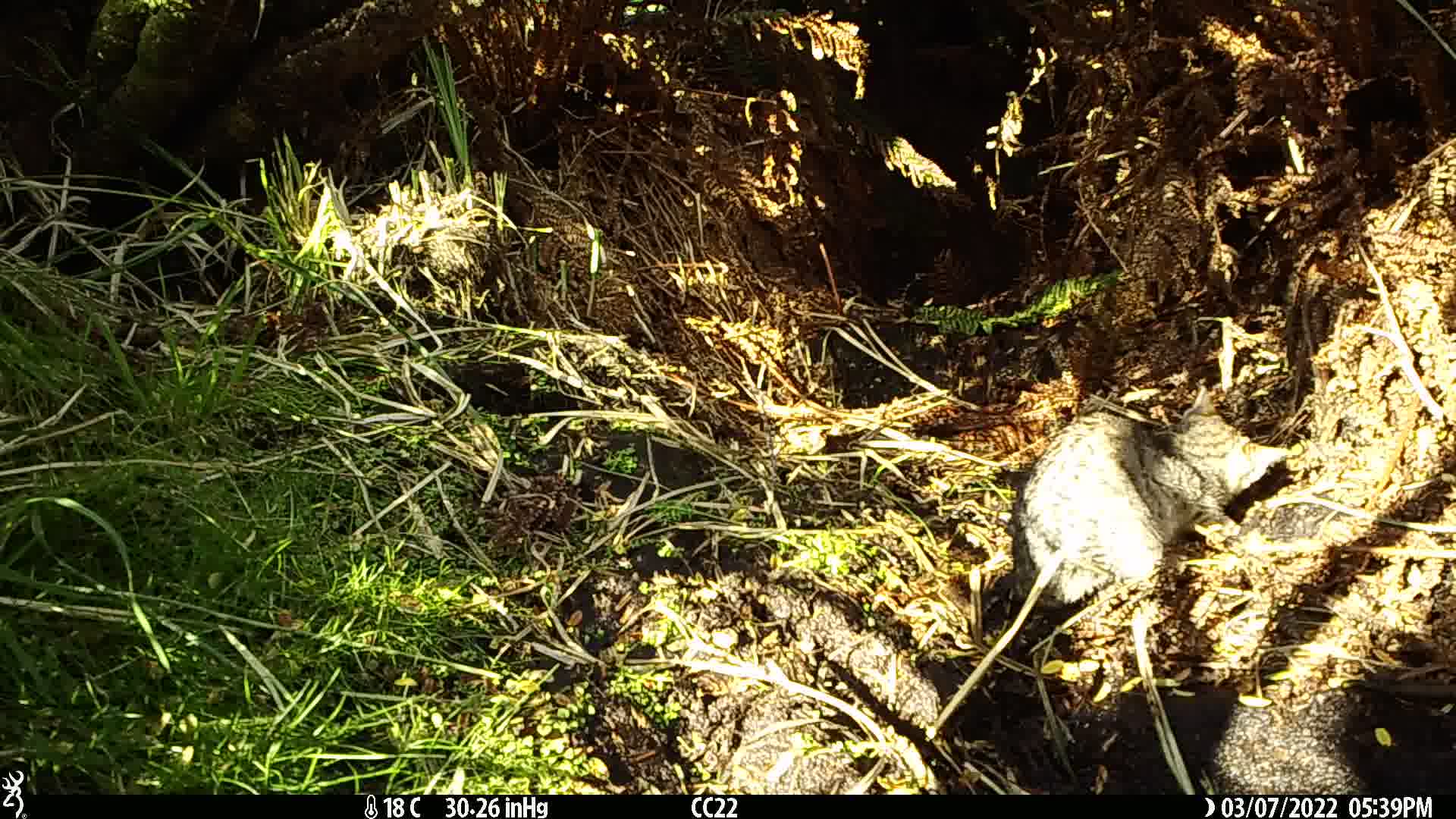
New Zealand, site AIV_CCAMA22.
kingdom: Animalia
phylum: Chordata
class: Mammalia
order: Carnivora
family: Felidae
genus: Felis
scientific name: Felis catus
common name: domestic cat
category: cat